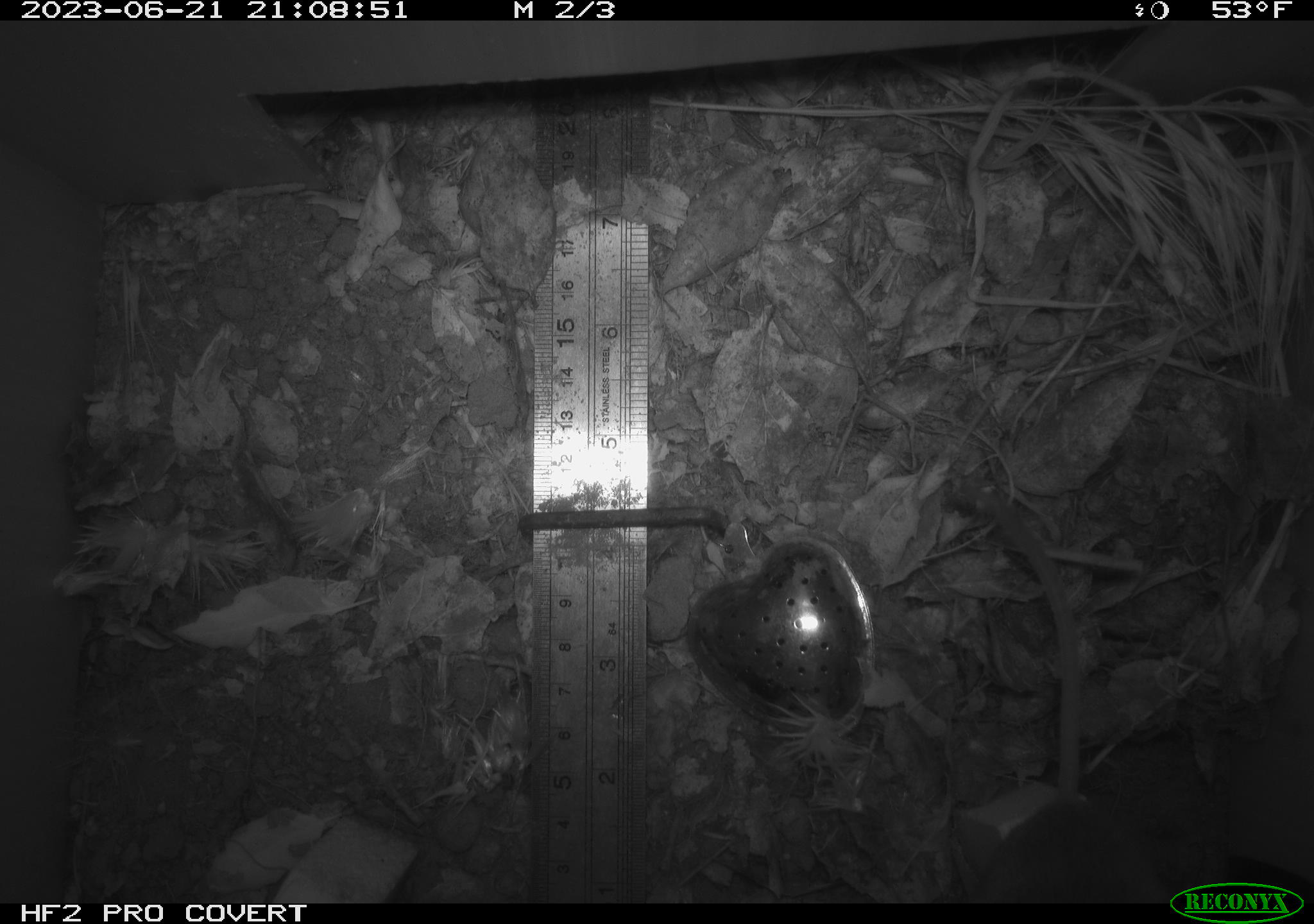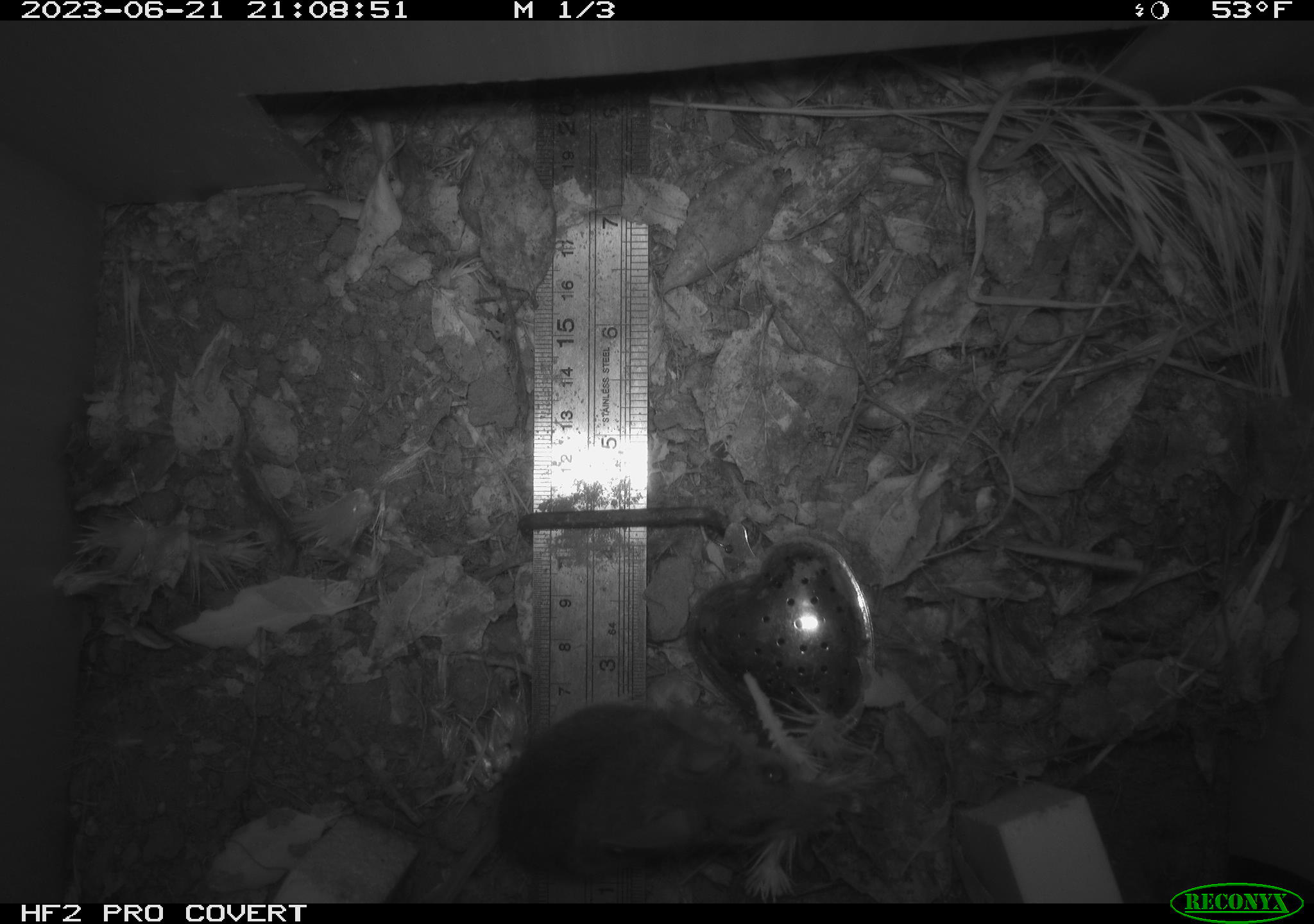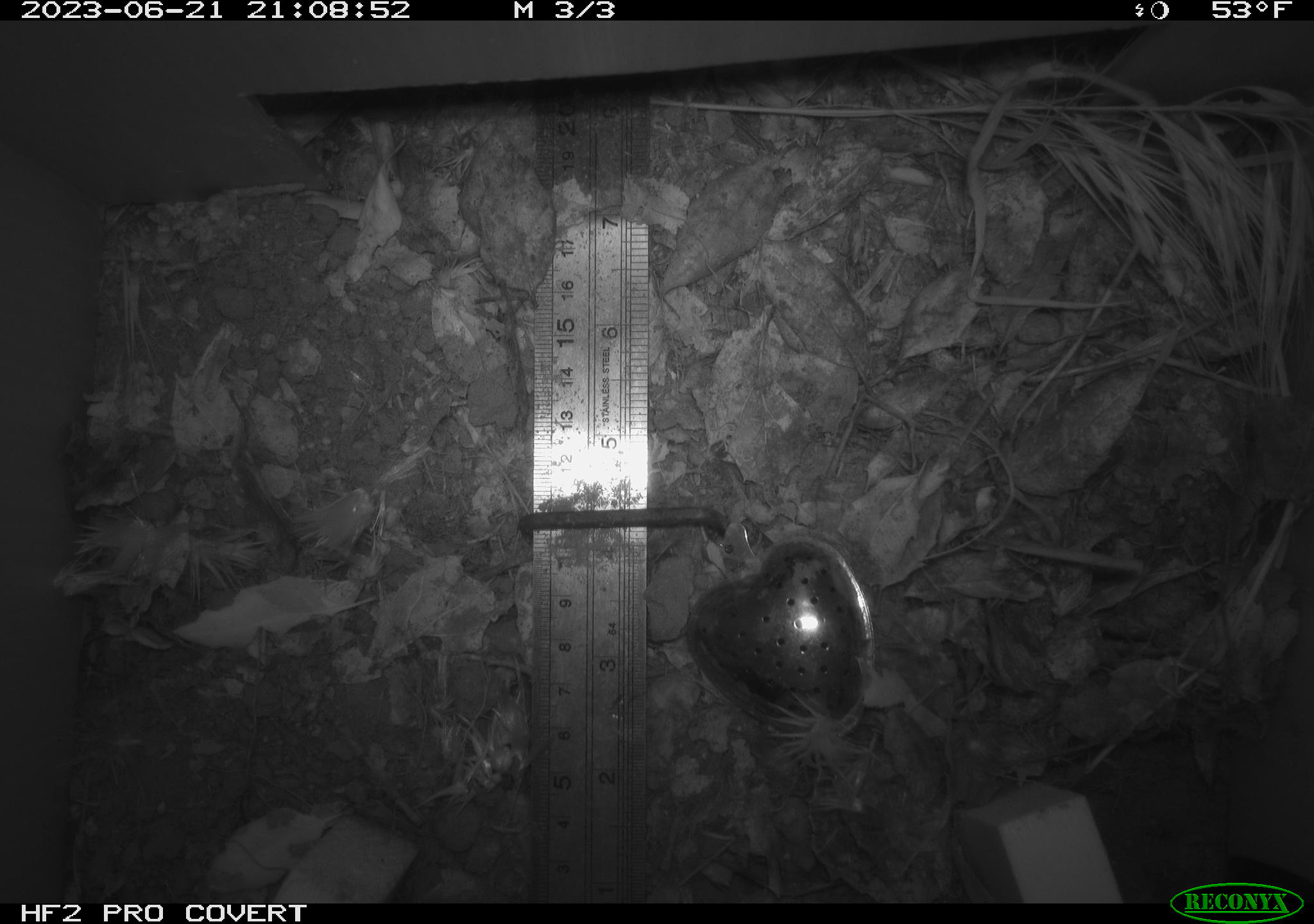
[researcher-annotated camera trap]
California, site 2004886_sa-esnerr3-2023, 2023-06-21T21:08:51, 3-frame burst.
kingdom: Animalia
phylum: Chordata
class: Mammalia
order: Rodentia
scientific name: Rodentia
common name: mouse species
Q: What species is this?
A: Mouse species (Rodentia).